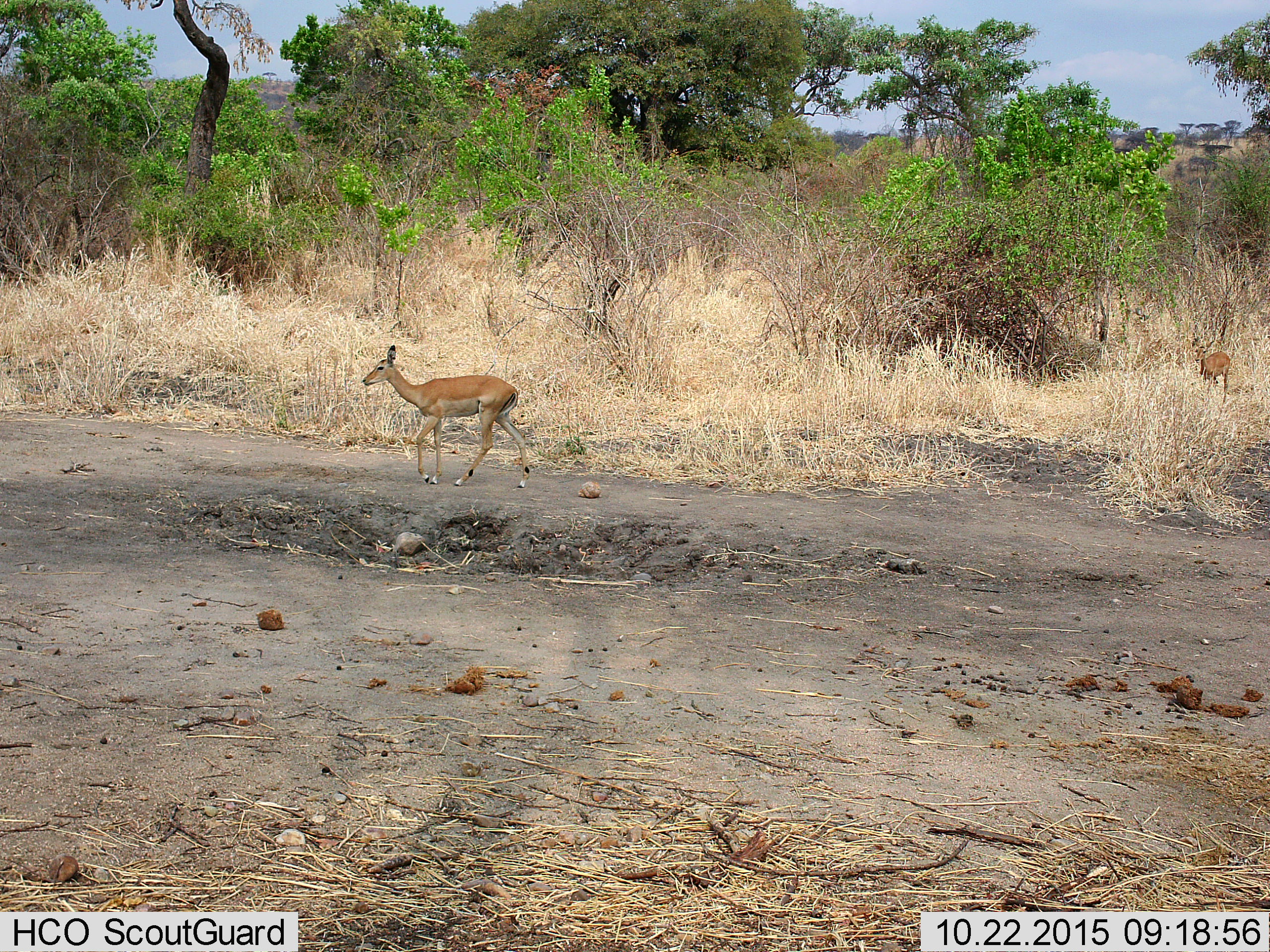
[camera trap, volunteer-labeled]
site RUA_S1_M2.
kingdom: Animalia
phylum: Chordata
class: Mammalia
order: Artiodactyla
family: Bovidae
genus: Aepyceros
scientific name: Aepyceros melampus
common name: impala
Impala (Aepyceros melampus), count 2. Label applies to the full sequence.